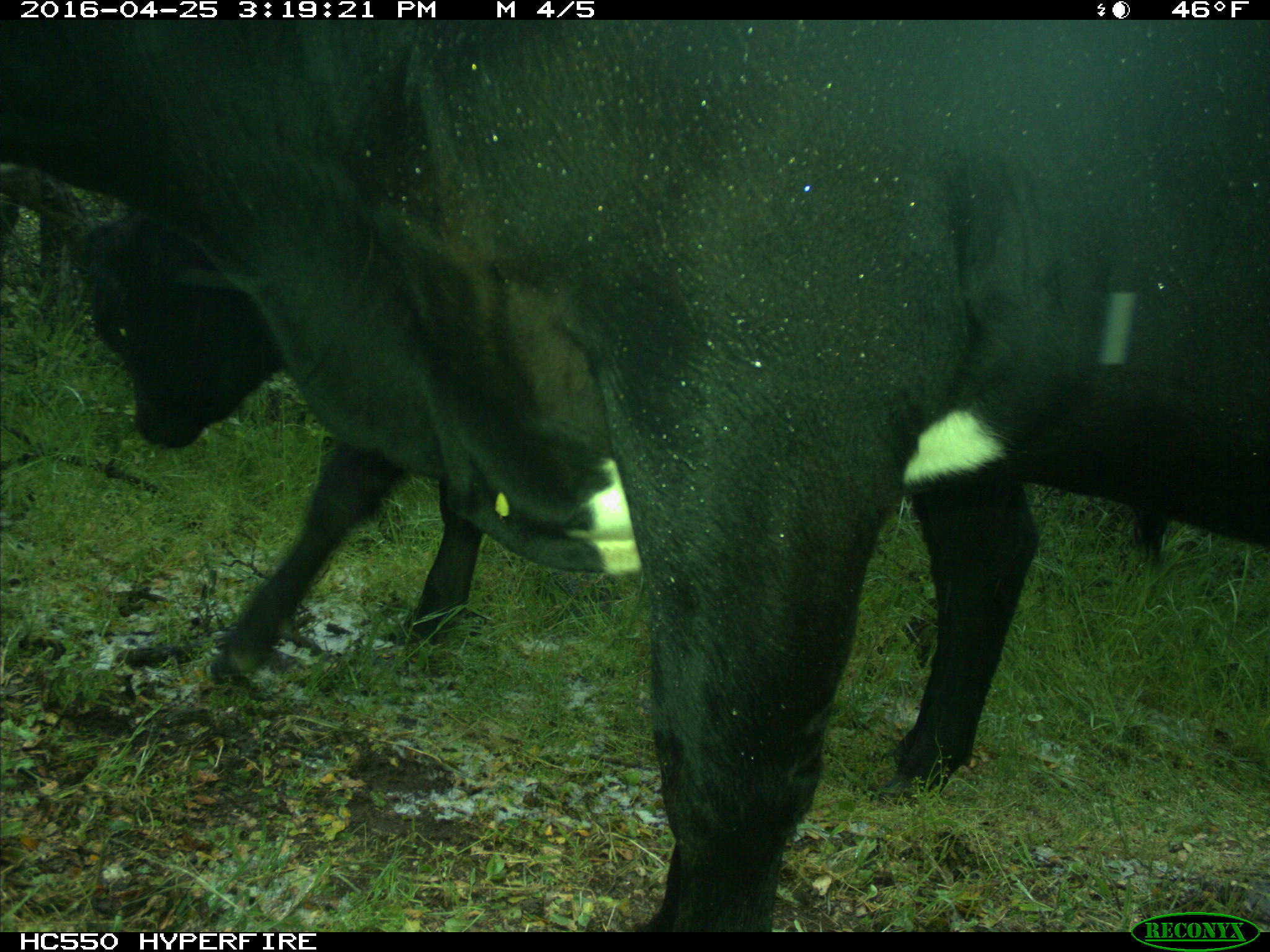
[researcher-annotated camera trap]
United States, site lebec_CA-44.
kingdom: Animalia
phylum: Chordata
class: Mammalia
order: Artiodactyla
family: Bovidae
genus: Bos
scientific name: Bos taurus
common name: domestic cow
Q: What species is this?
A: Bos taurus (domestic cow).